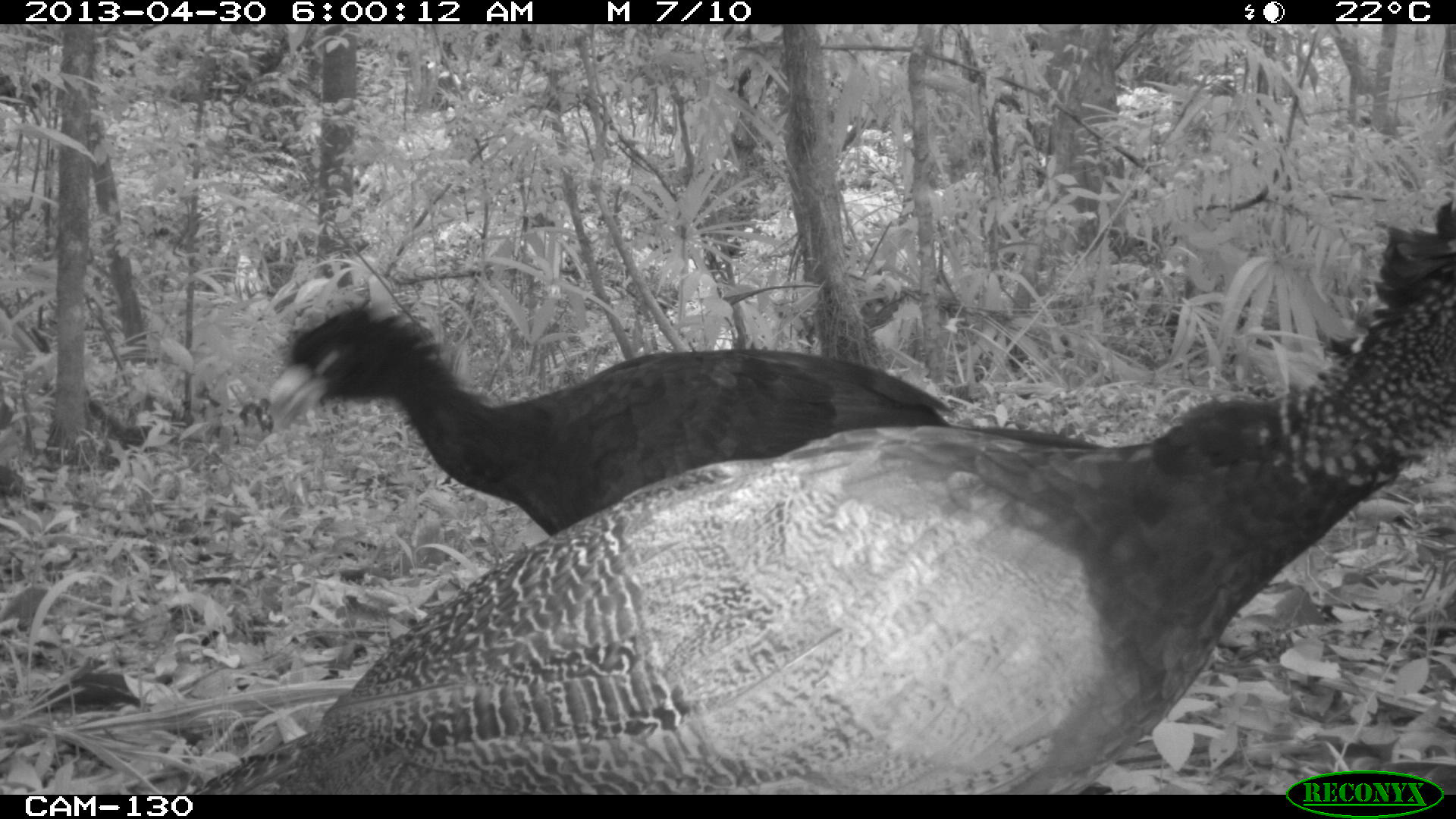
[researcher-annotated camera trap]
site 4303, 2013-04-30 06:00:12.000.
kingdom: Animalia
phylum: Chordata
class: Aves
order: Galliformes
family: Cracidae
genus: Crax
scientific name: Crax rubra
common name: great curassow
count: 3